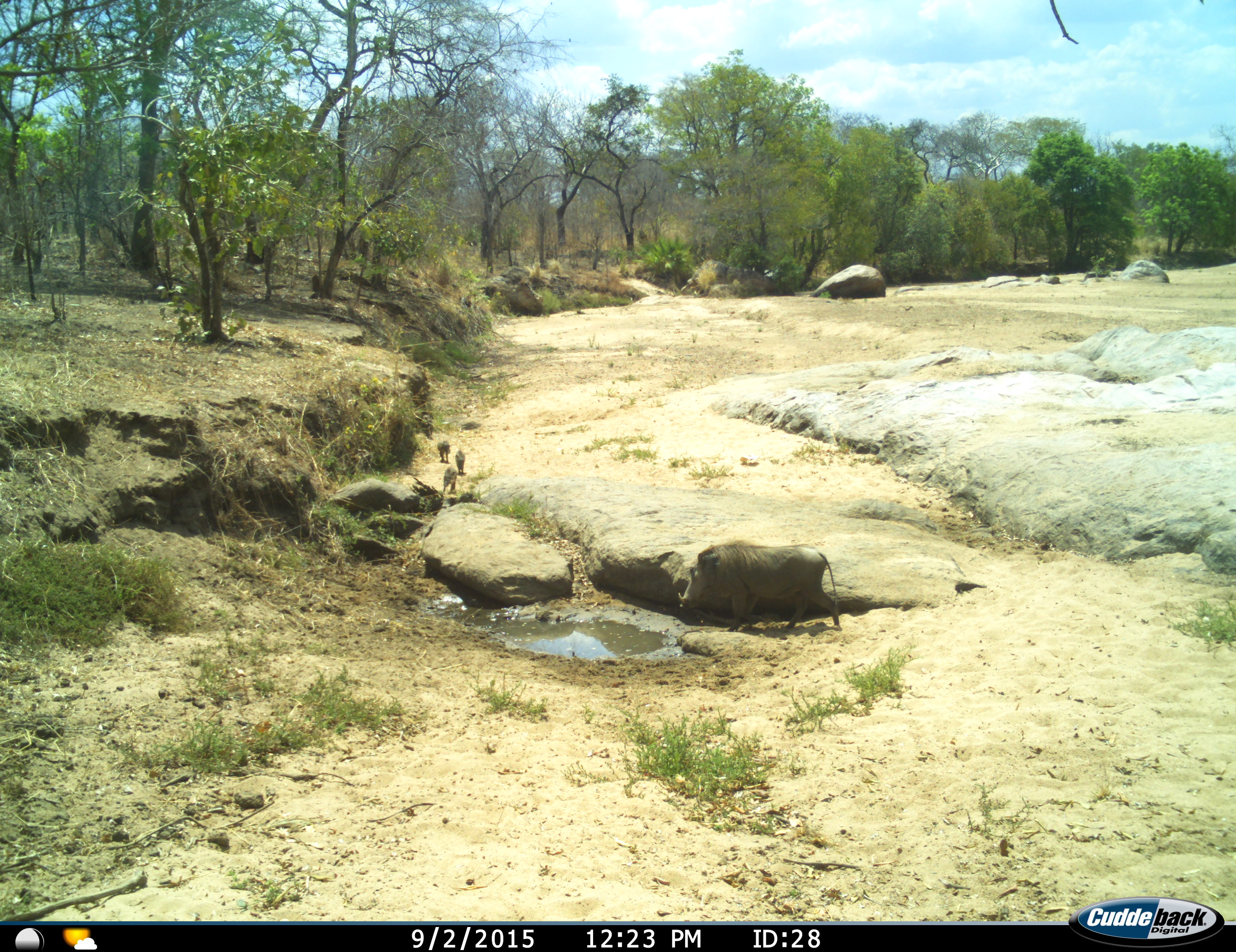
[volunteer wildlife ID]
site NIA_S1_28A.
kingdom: Animalia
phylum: Chordata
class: Mammalia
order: Artiodactyla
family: Suidae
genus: Phacochoerus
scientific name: Phacochoerus africanus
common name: warthog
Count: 4.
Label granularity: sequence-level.